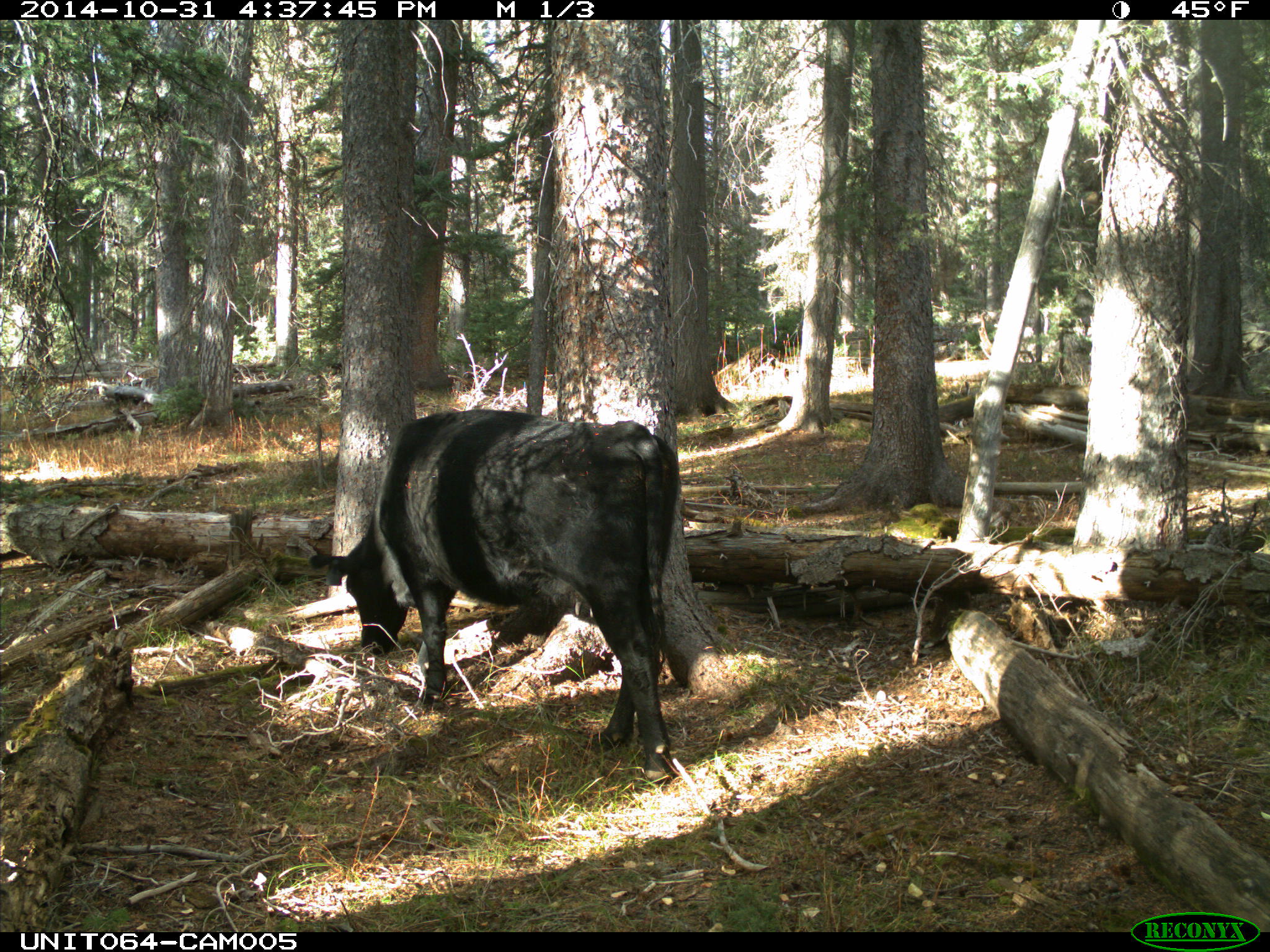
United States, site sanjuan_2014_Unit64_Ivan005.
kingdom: Animalia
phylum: Chordata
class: Mammalia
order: Artiodactyla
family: Bovidae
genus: Bos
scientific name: Bos taurus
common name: domestic cow